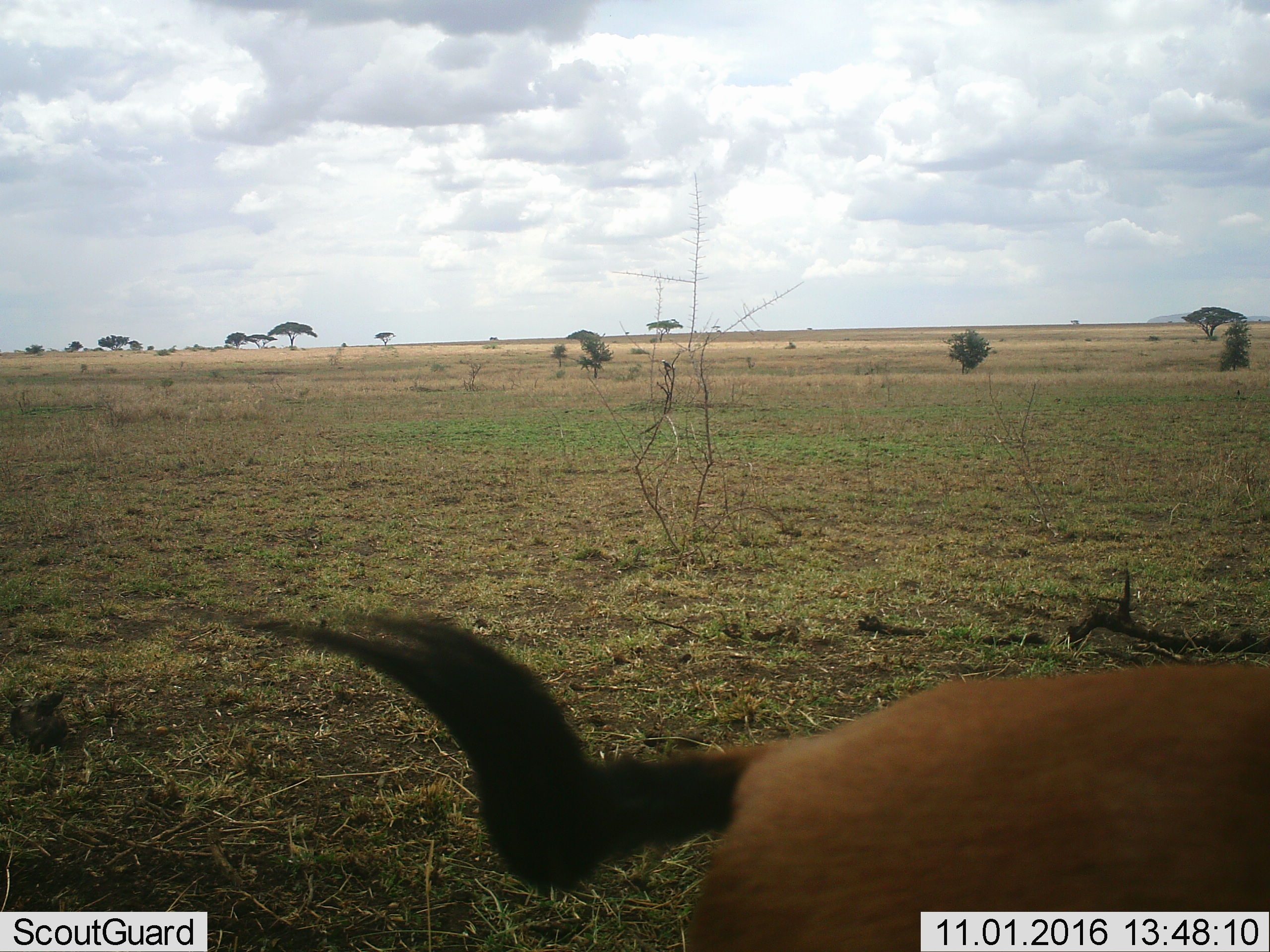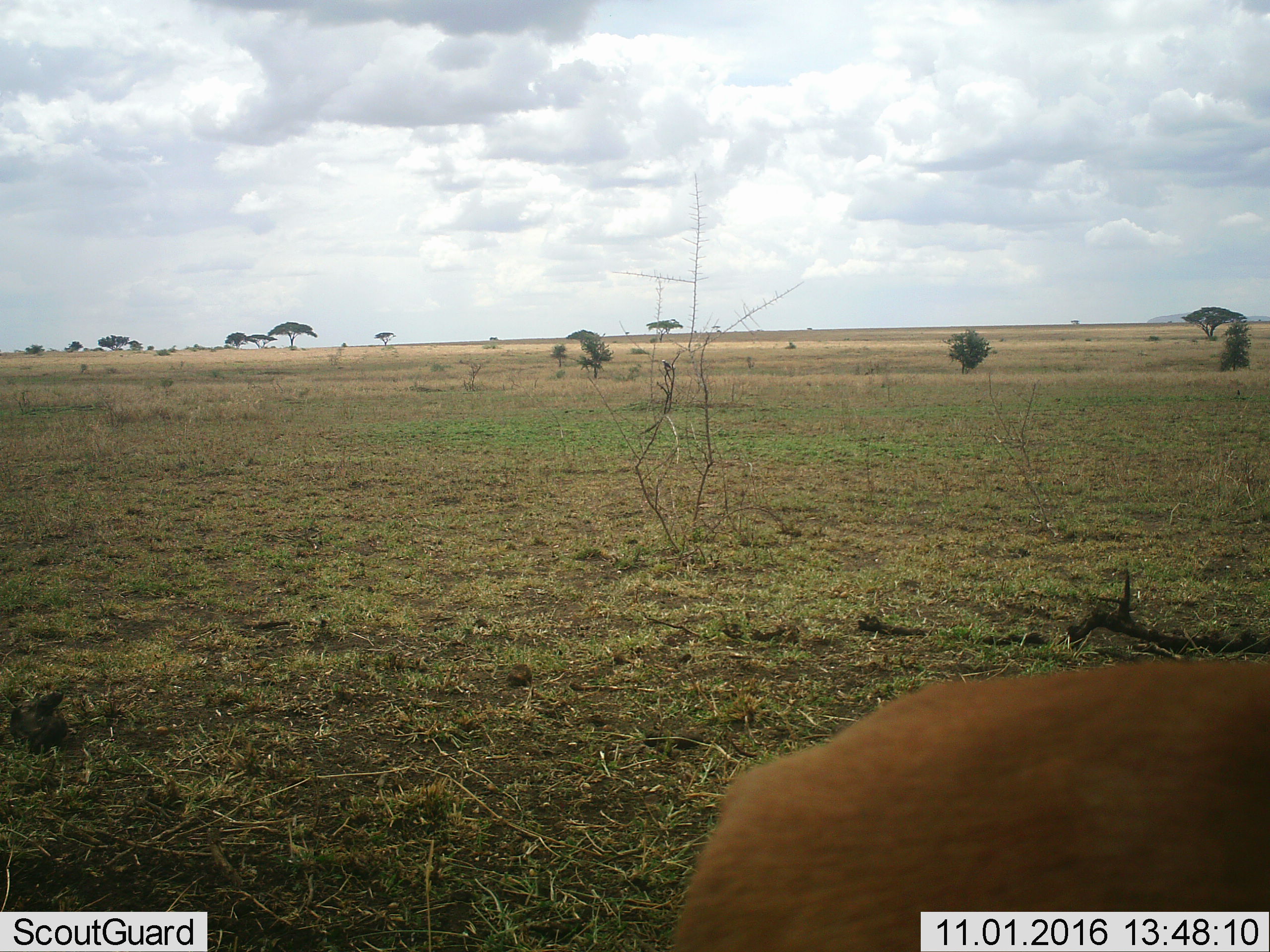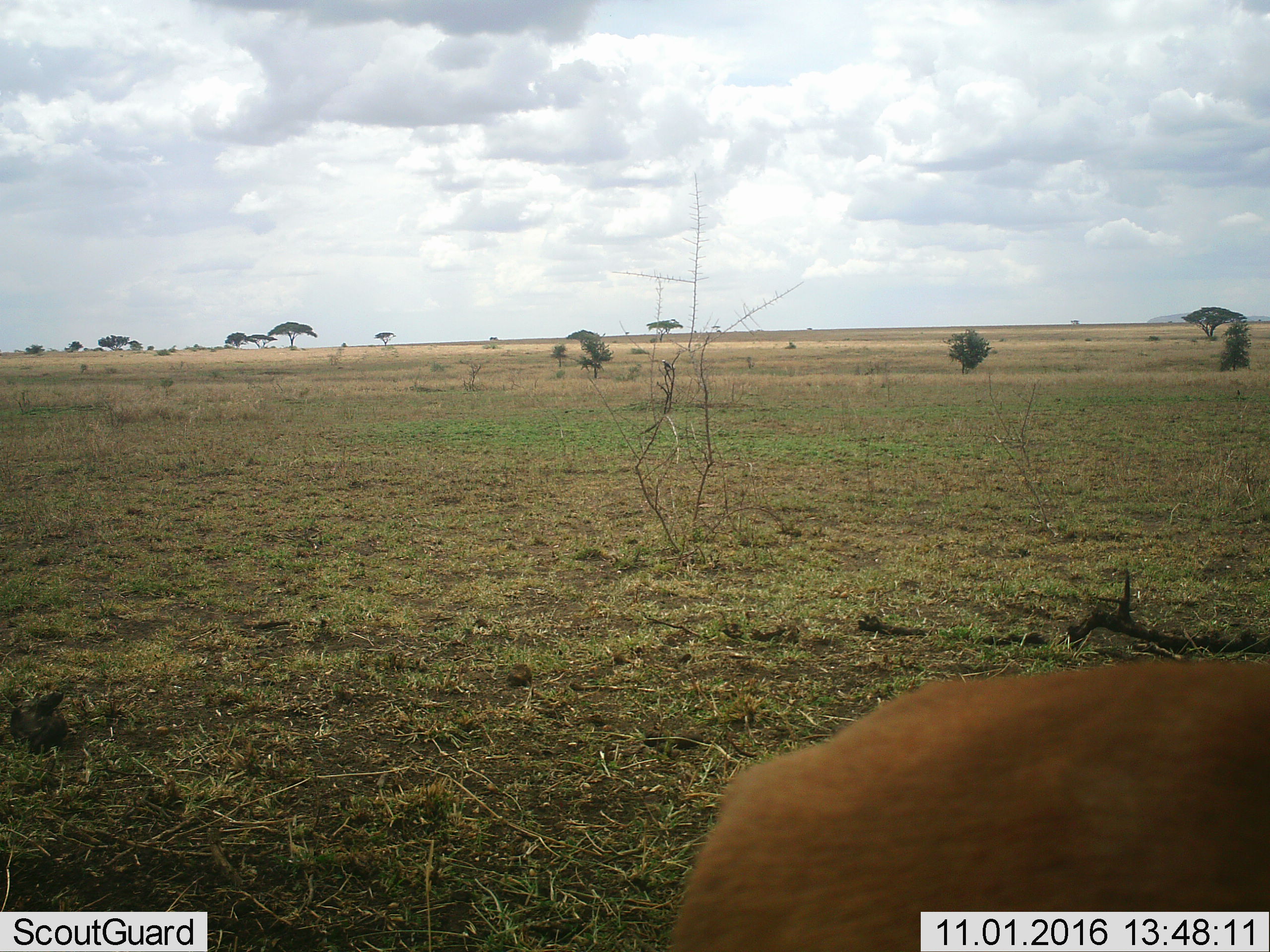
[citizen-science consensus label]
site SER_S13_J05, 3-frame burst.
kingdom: Animalia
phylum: Chordata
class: Mammalia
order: Artiodactyla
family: Bovidae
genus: Eudorcas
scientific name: Eudorcas thomsonii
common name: thomson's gazelle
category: gazellethomsons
Gazellethomsons (thomson's gazelle) (Eudorcas thomsonii), count 1. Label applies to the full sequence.